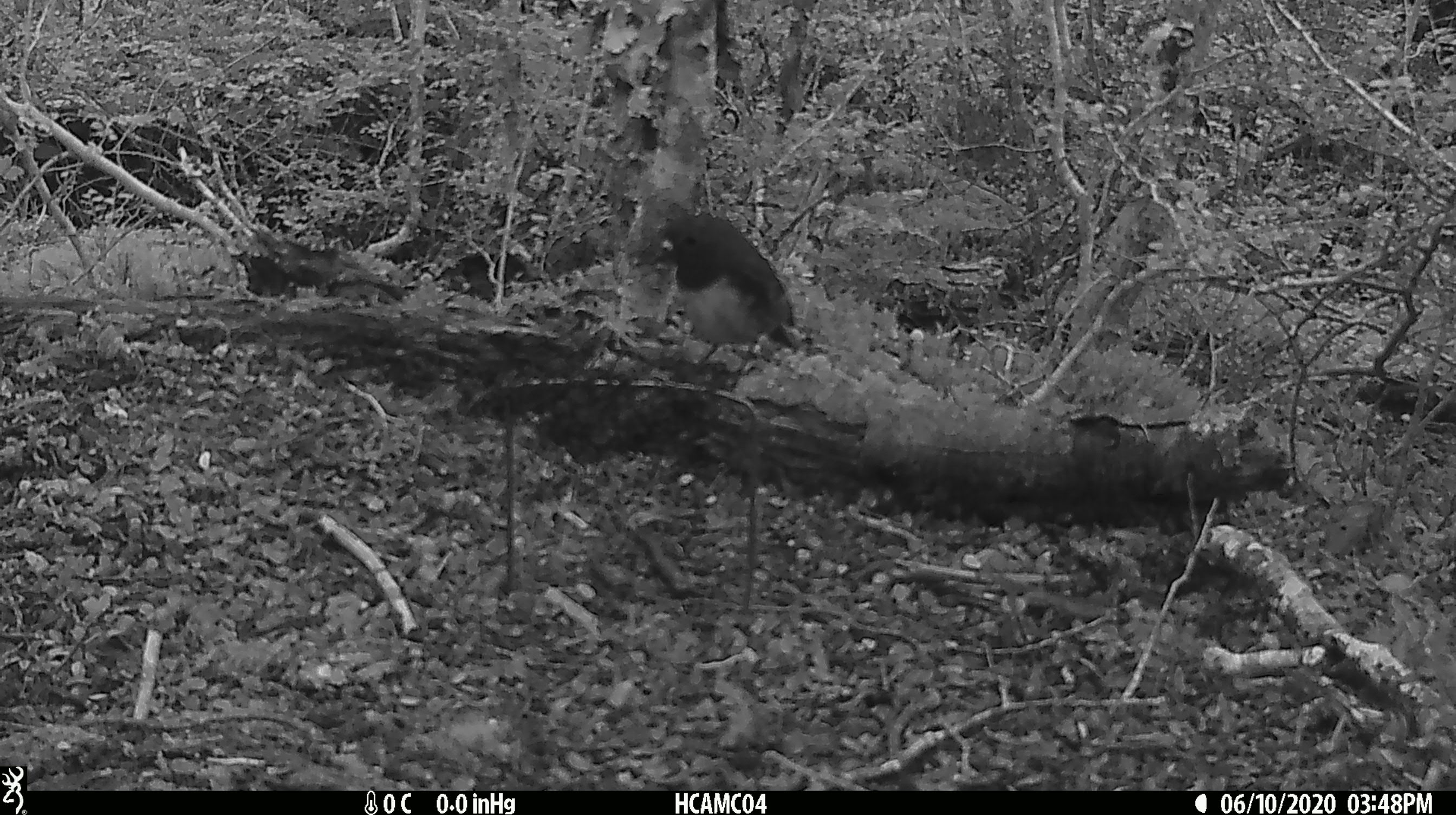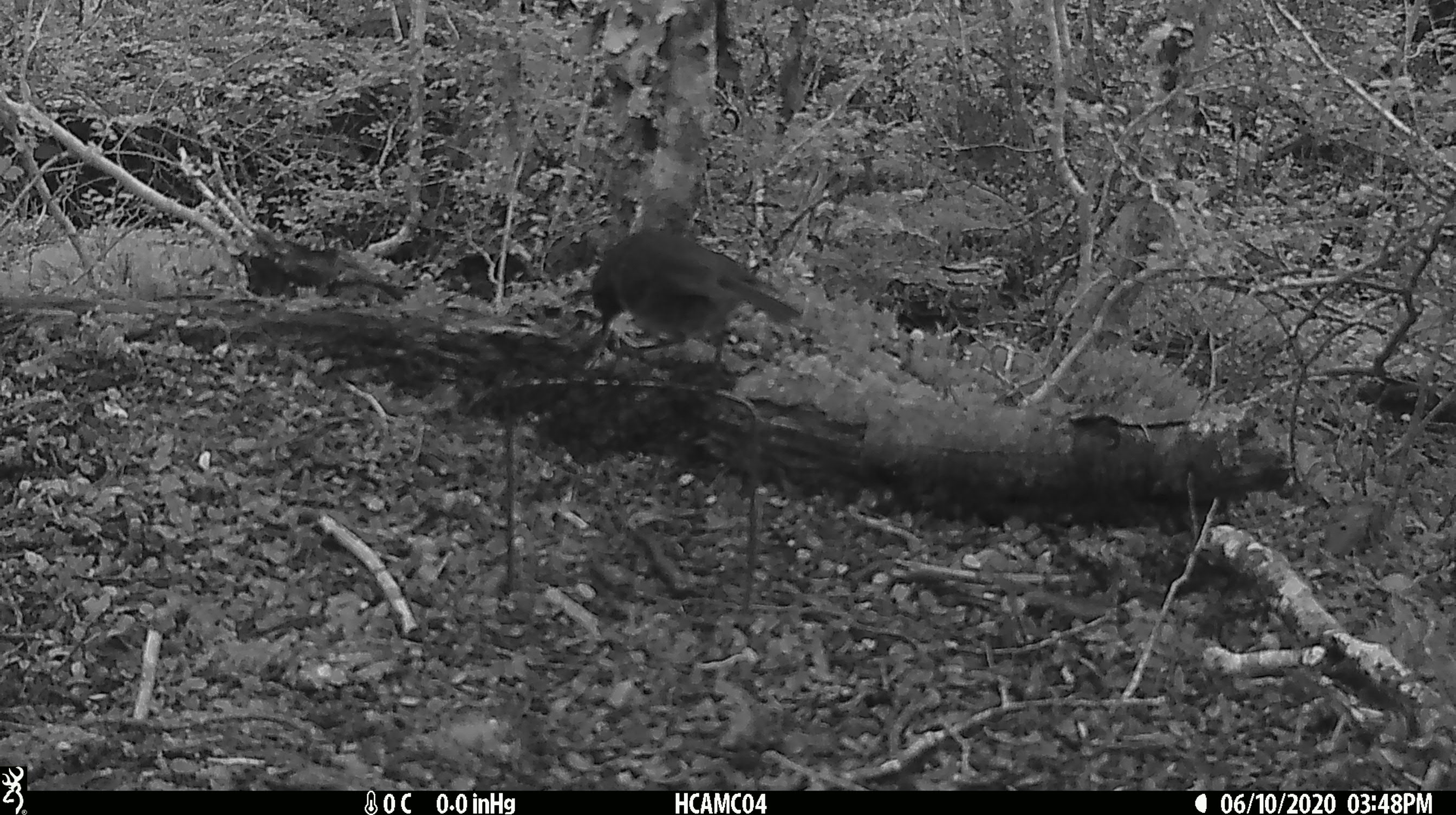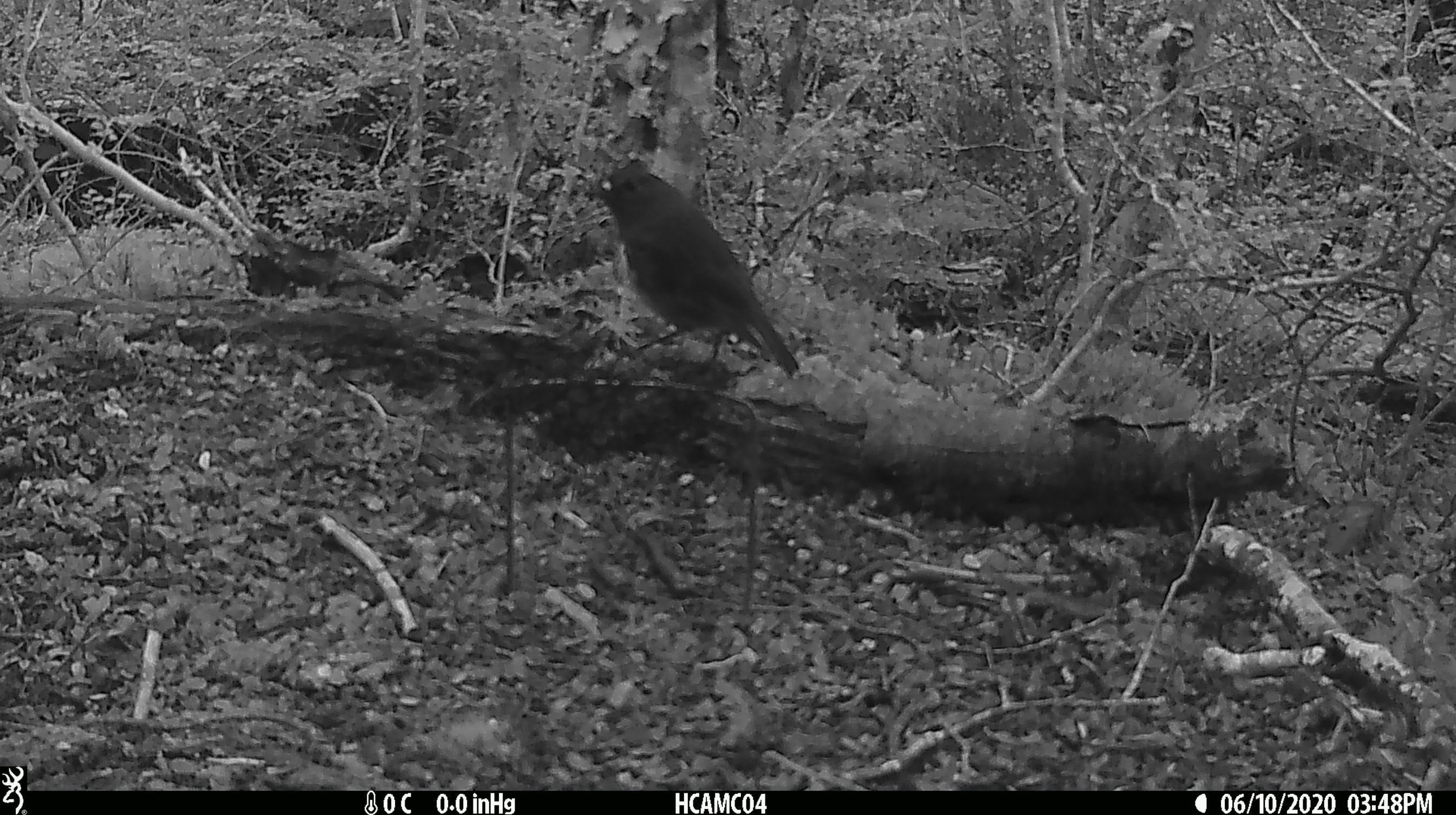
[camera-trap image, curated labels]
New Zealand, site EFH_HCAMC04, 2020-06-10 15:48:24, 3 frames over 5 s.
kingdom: Animalia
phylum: Chordata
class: Aves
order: Passeriformes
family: Petroicidae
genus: Petroica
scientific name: Petroica australis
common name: new zealand robin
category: robin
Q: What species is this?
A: Robin (new zealand robin) (Petroica australis).